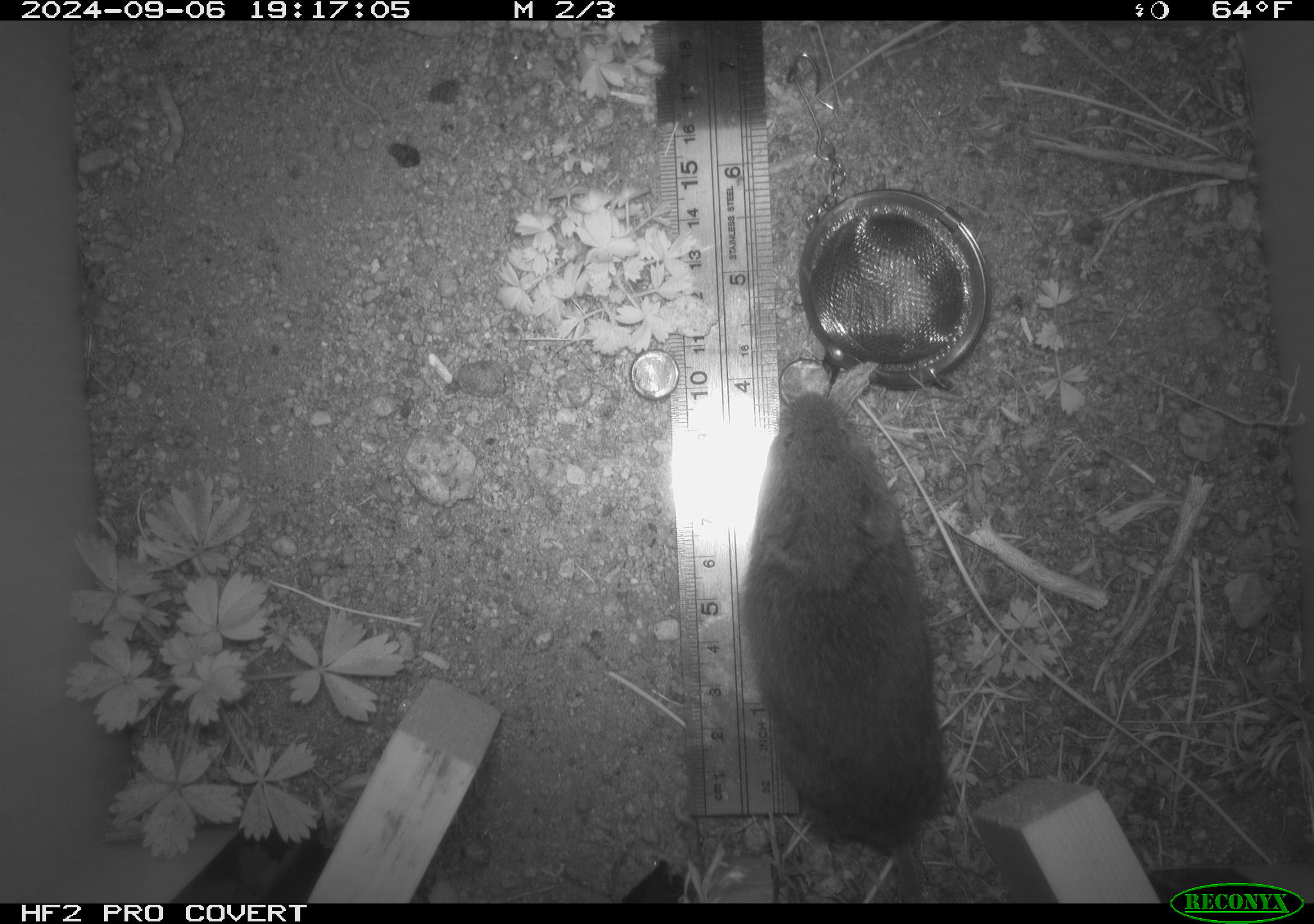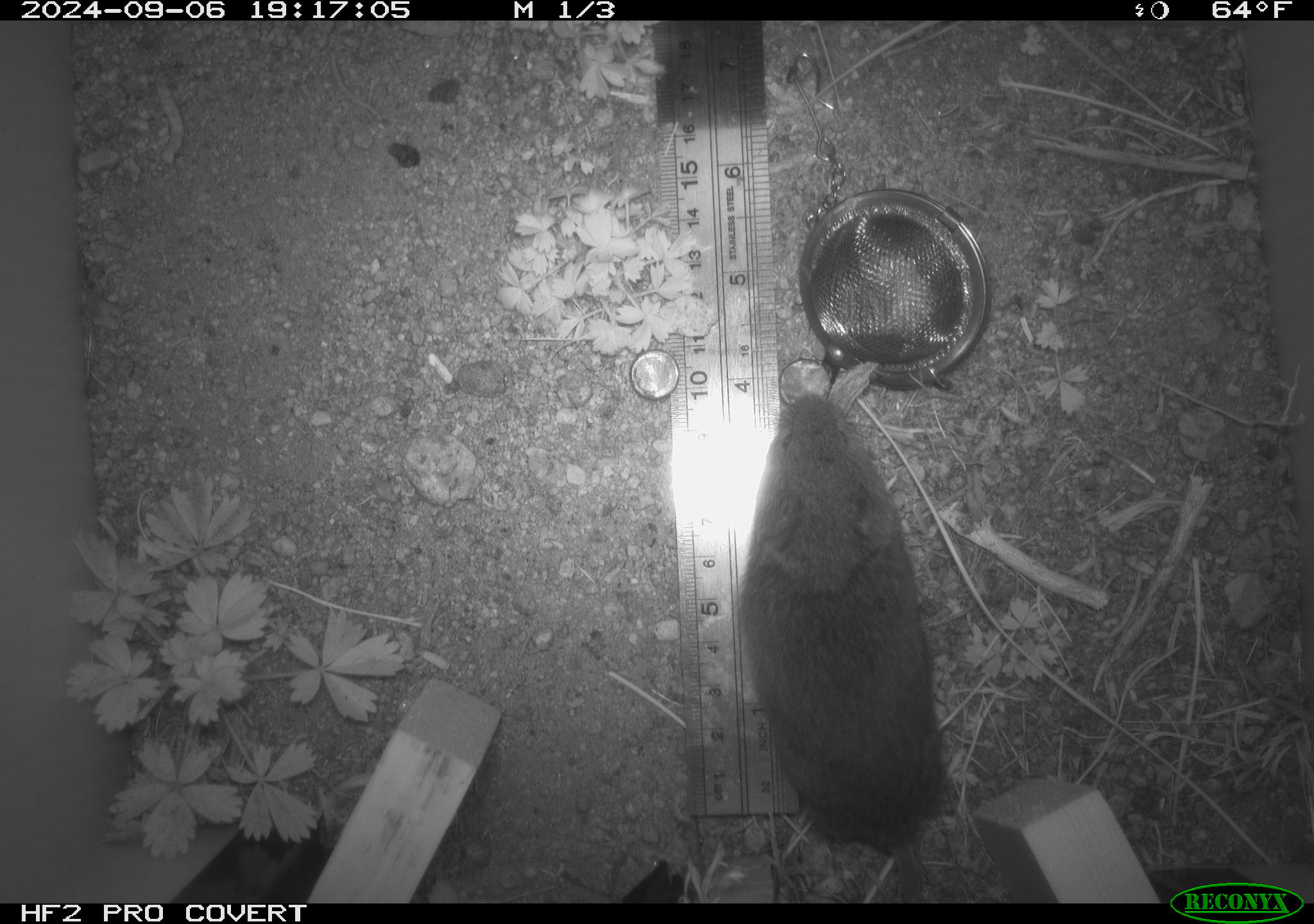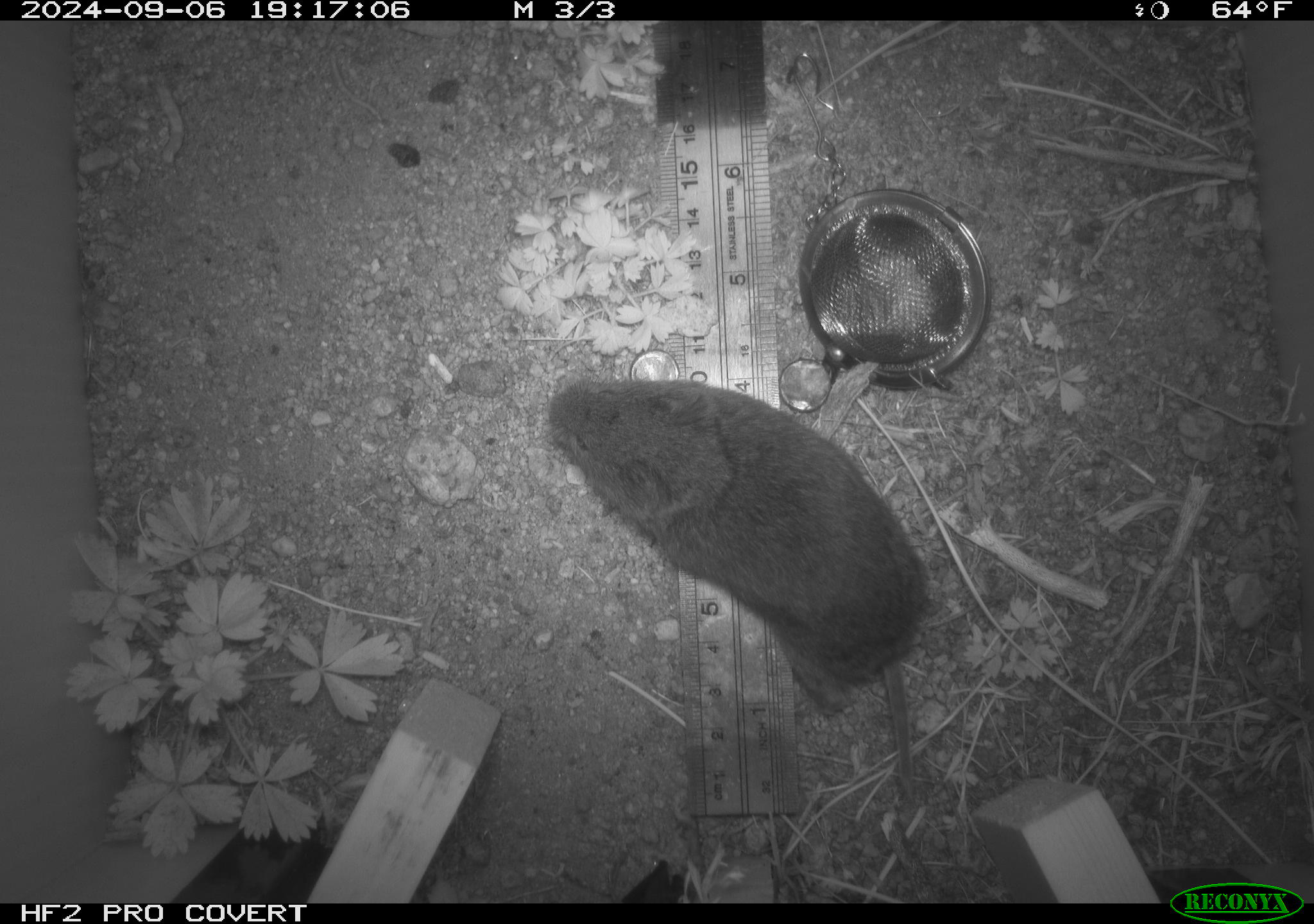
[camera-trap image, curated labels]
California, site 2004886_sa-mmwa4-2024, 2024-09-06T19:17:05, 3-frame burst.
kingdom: Animalia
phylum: Chordata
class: Mammalia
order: Rodentia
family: Cricetidae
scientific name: Arvicolinae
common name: voles, lemmings, and muskrats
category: arvicolinae subfamily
Arvicolinae subfamily (voles, lemmings, and muskrats) (Arvicolinae).